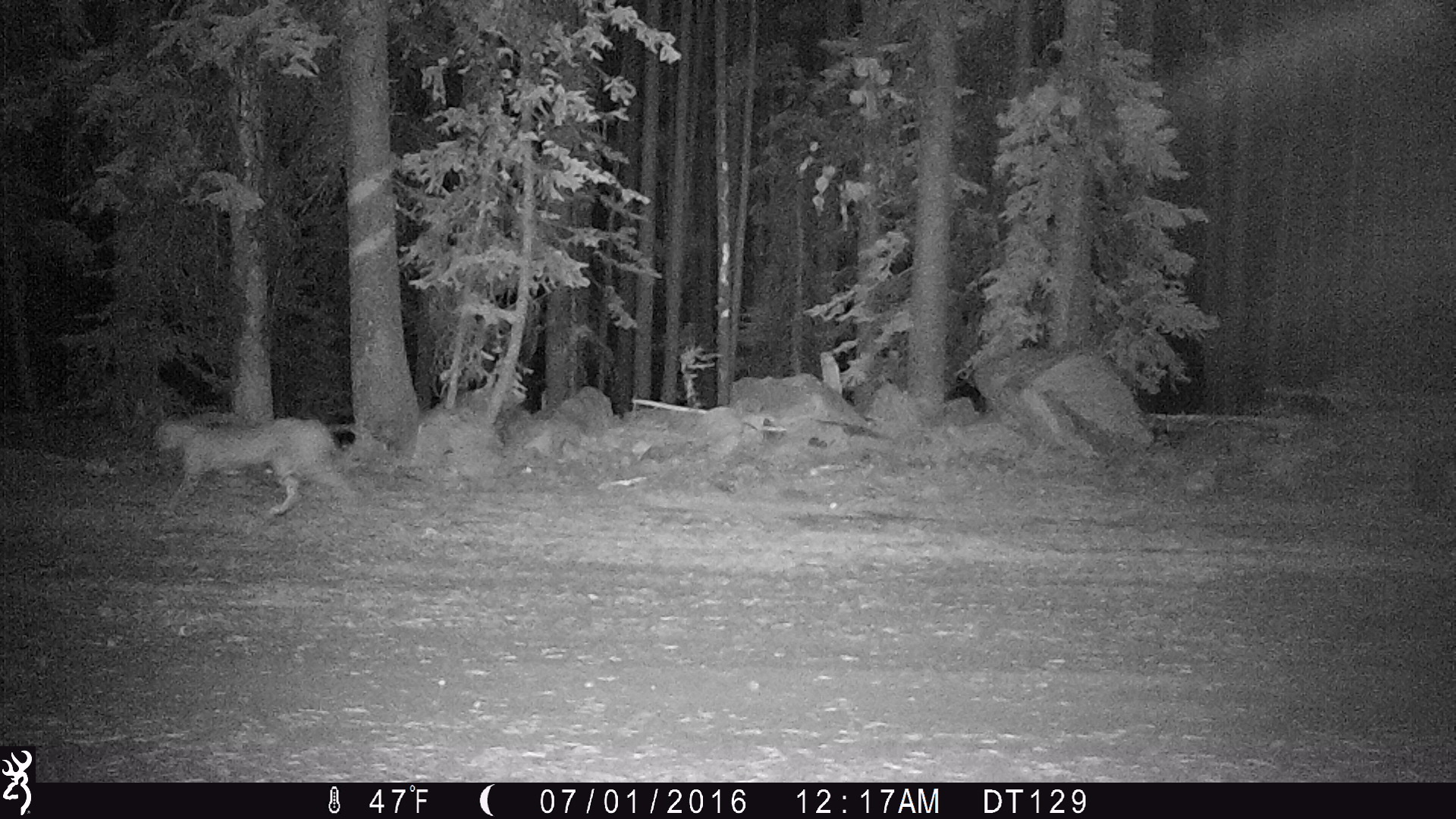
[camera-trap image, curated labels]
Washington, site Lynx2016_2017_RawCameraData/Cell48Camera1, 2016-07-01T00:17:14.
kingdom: Animalia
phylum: Chordata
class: Mammalia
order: Carnivora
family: Felidae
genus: Lynx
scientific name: Lynx rufus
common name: bobcat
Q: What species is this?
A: Lynx rufus (bobcat).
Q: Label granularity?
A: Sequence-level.